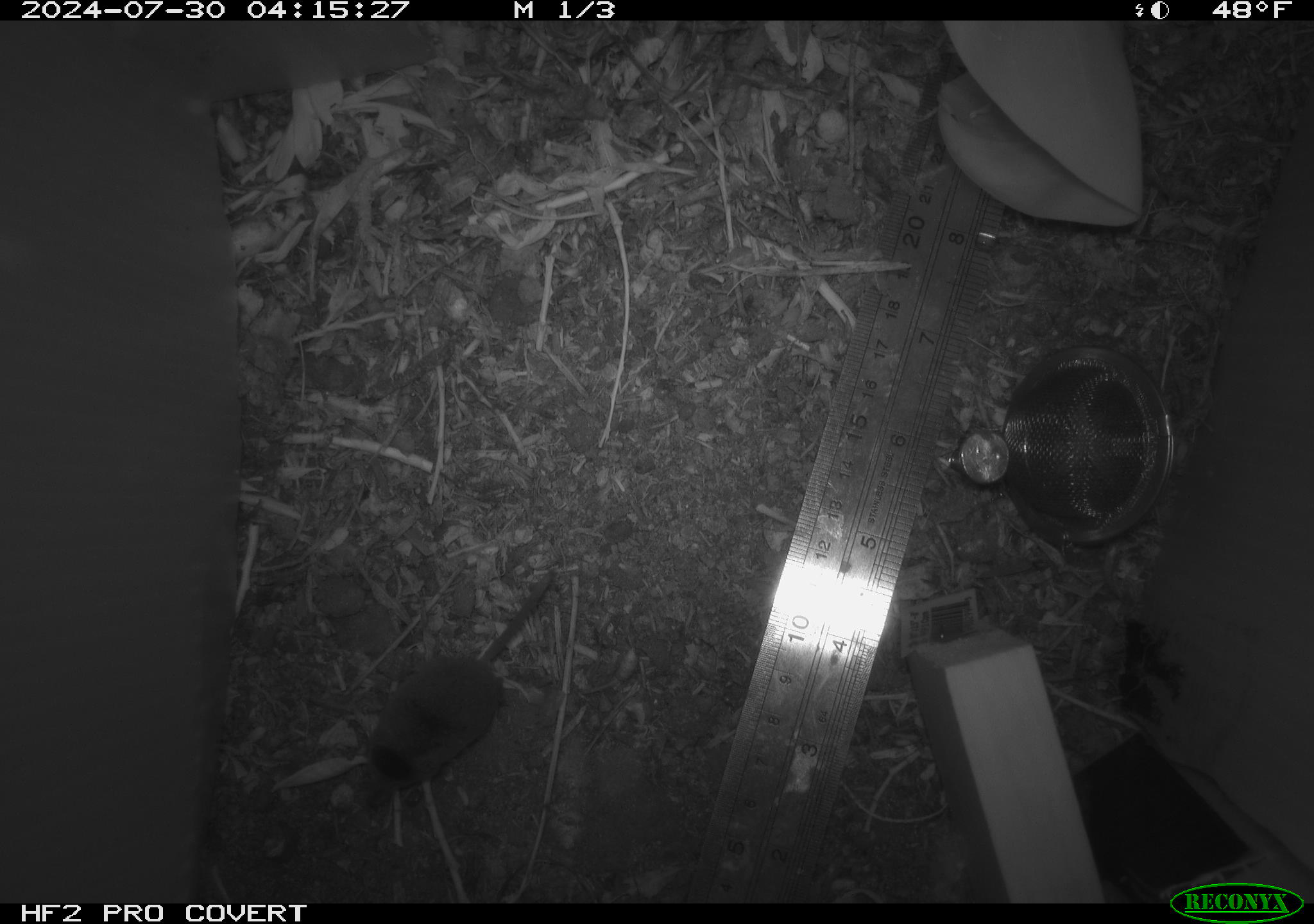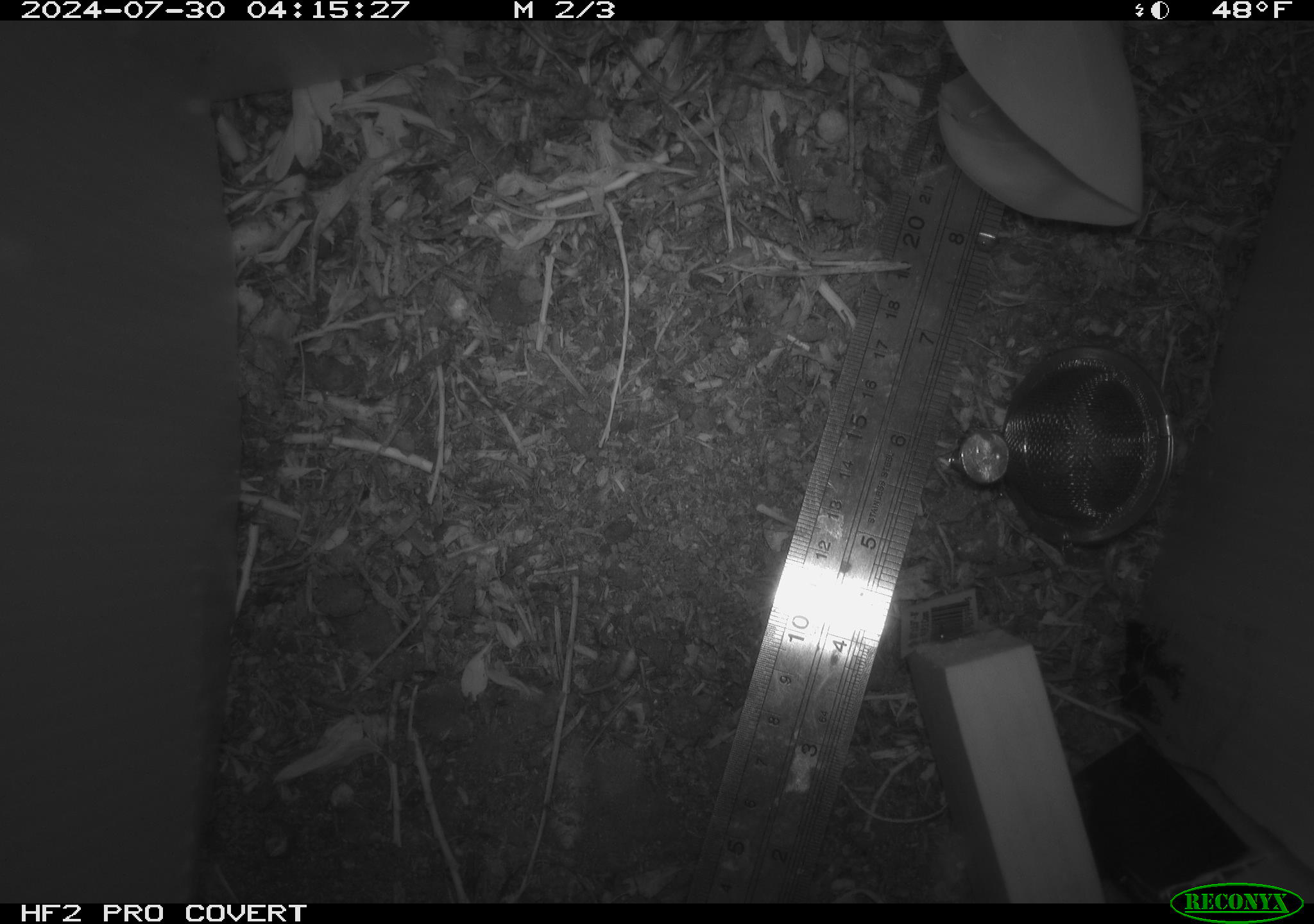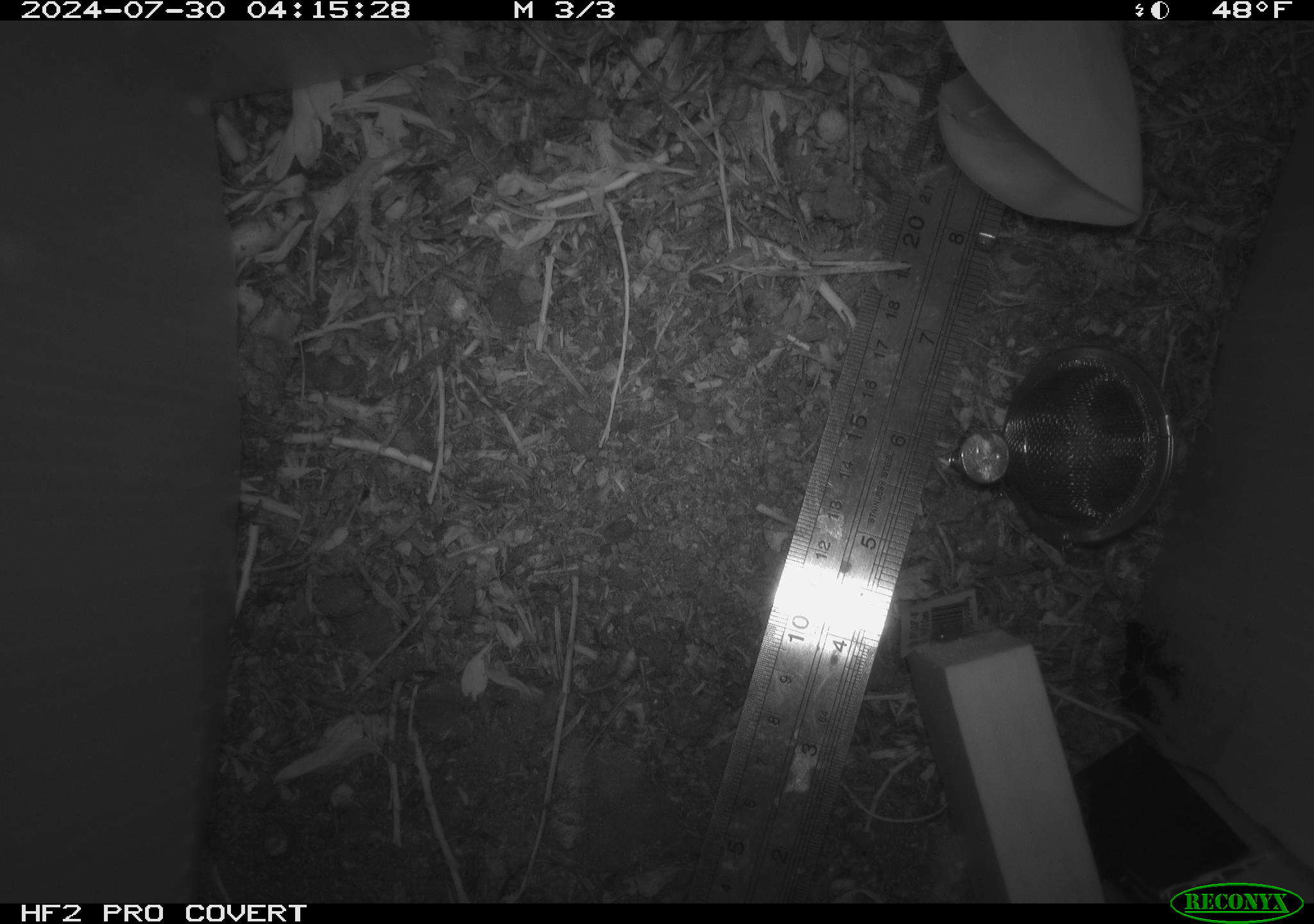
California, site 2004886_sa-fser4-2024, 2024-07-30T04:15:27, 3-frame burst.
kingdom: Animalia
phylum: Chordata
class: Mammalia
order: Rodentia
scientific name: Rodentia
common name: rodent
Rodent (Rodentia).